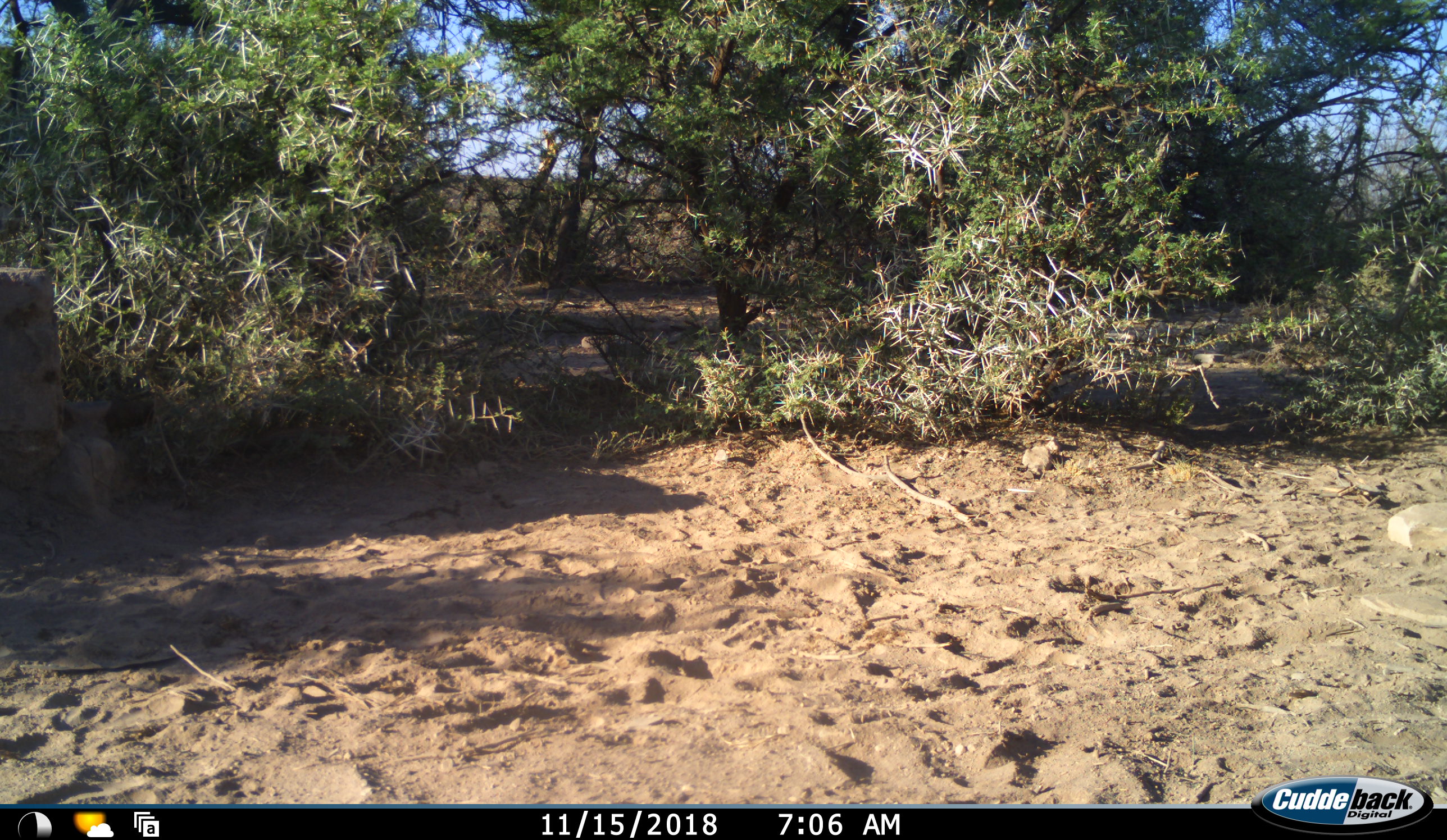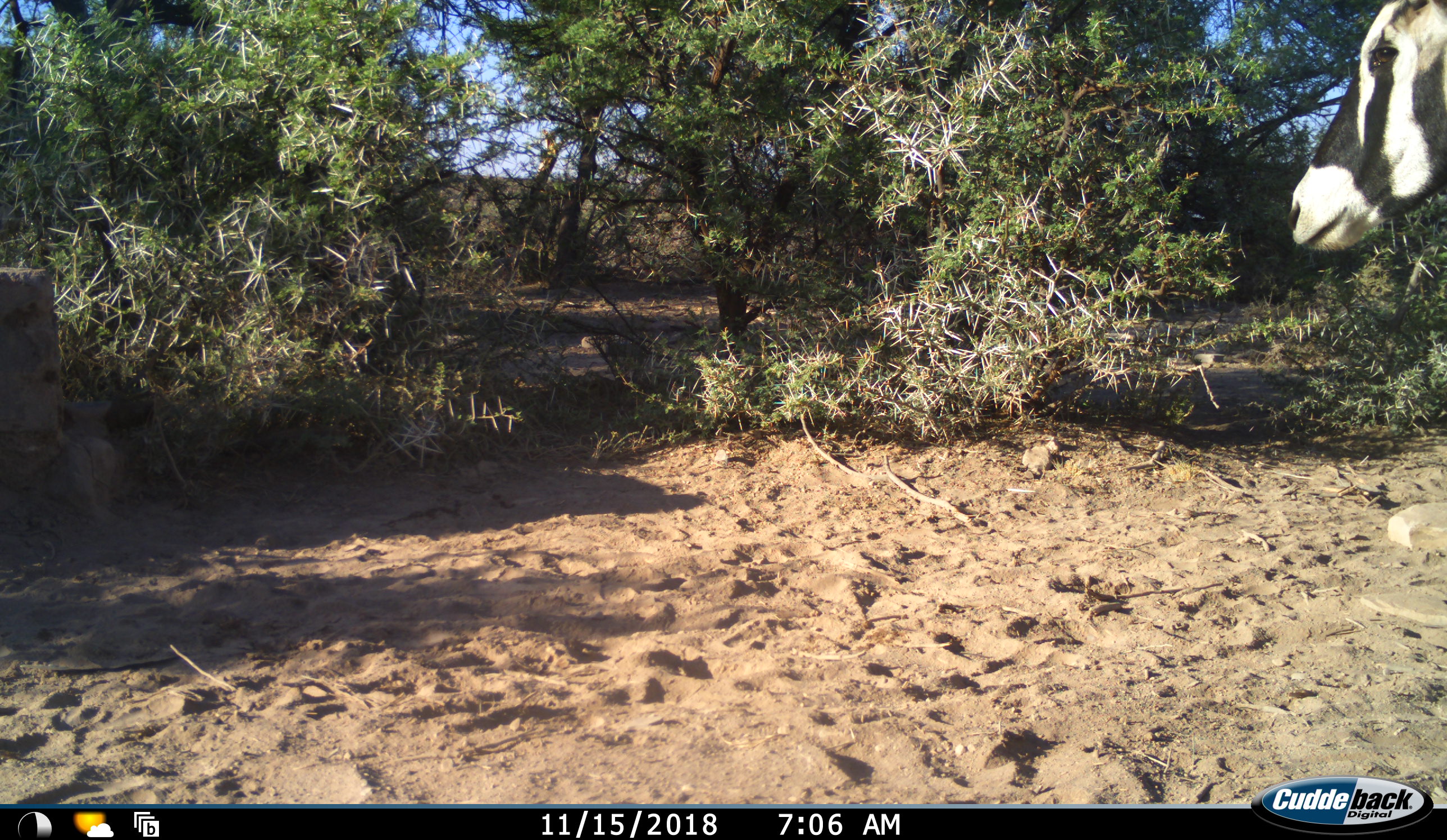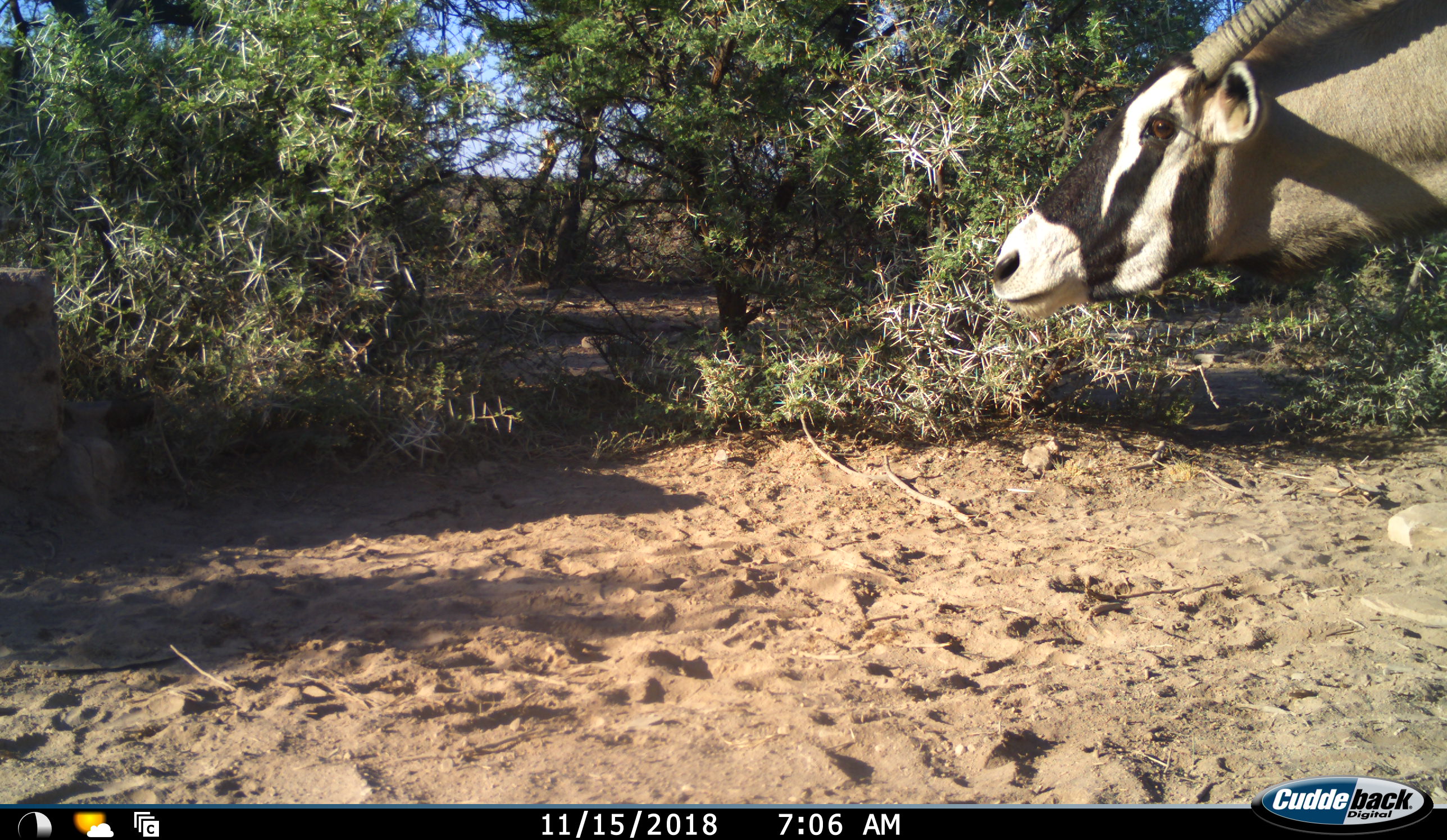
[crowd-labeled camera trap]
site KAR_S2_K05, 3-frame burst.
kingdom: Animalia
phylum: Chordata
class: Mammalia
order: Artiodactyla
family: Bovidae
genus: Oryx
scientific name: Oryx gazella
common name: gemsbok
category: oryx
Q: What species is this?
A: Oryx (gemsbok) (Oryx gazella).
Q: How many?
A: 1.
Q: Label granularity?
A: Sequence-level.